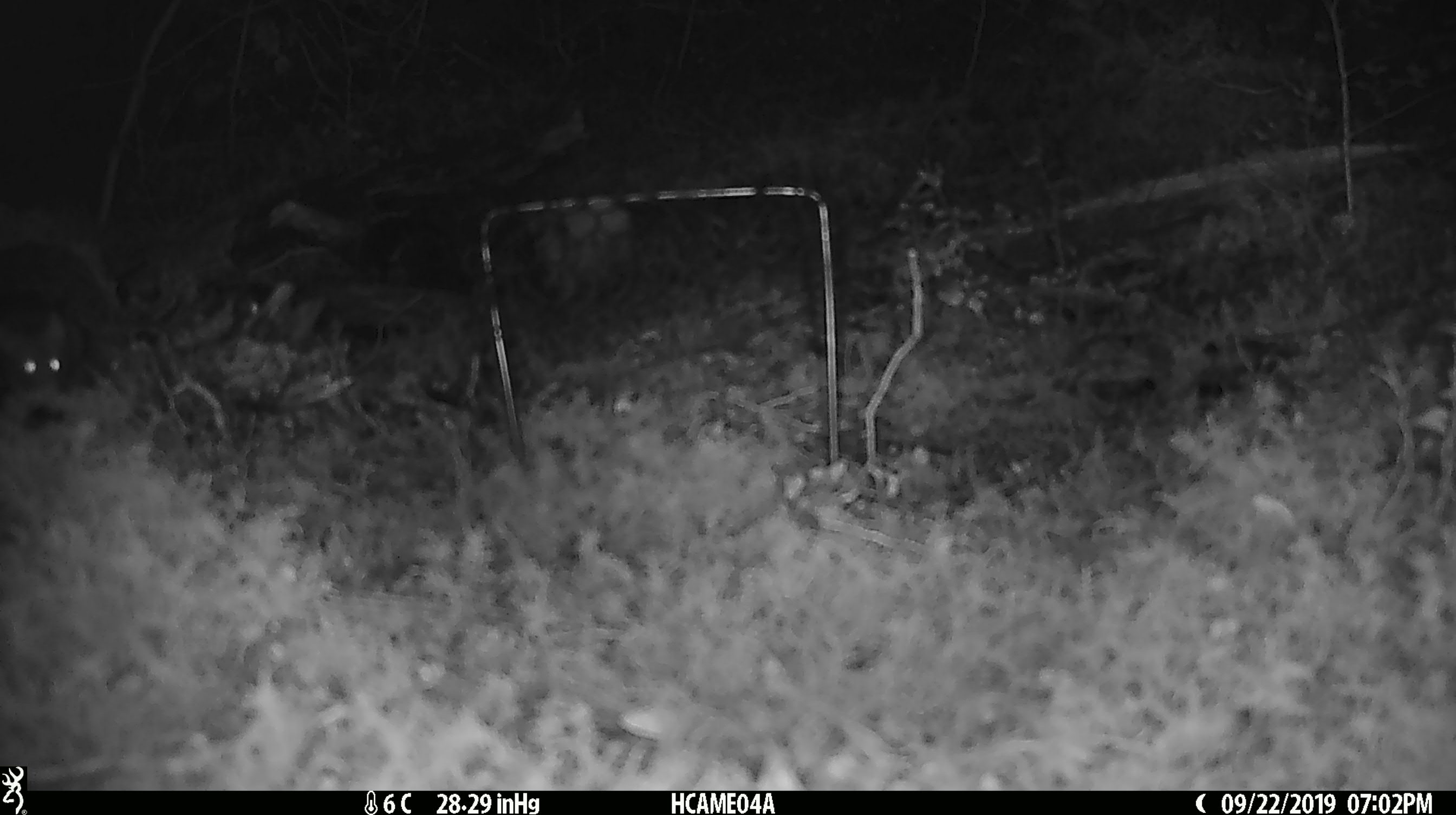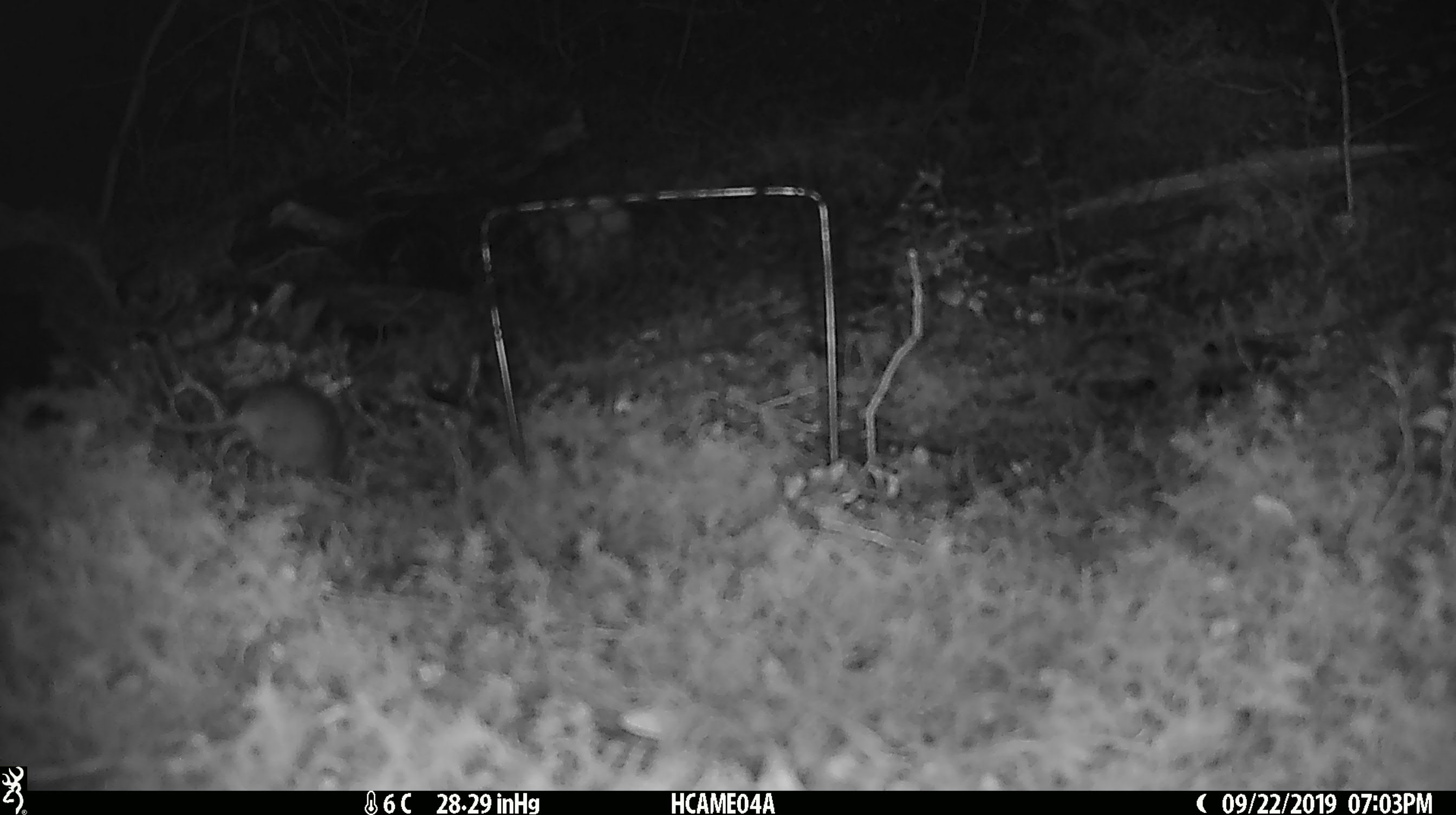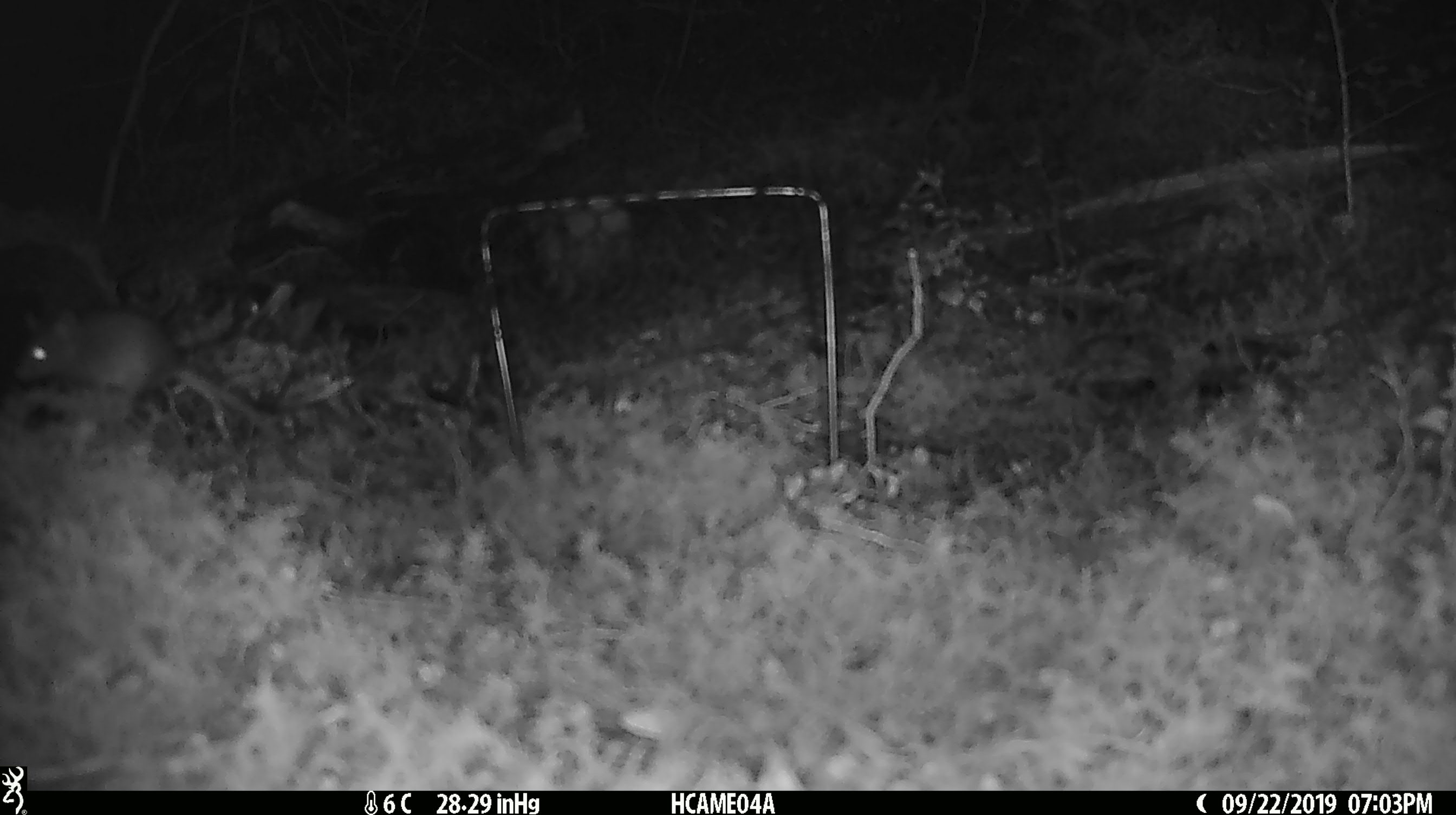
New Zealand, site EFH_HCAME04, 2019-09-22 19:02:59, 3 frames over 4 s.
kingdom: Animalia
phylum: Chordata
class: Mammalia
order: Rodentia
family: Muridae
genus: Mus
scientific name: Mus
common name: mouse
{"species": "mouse (Mus)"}